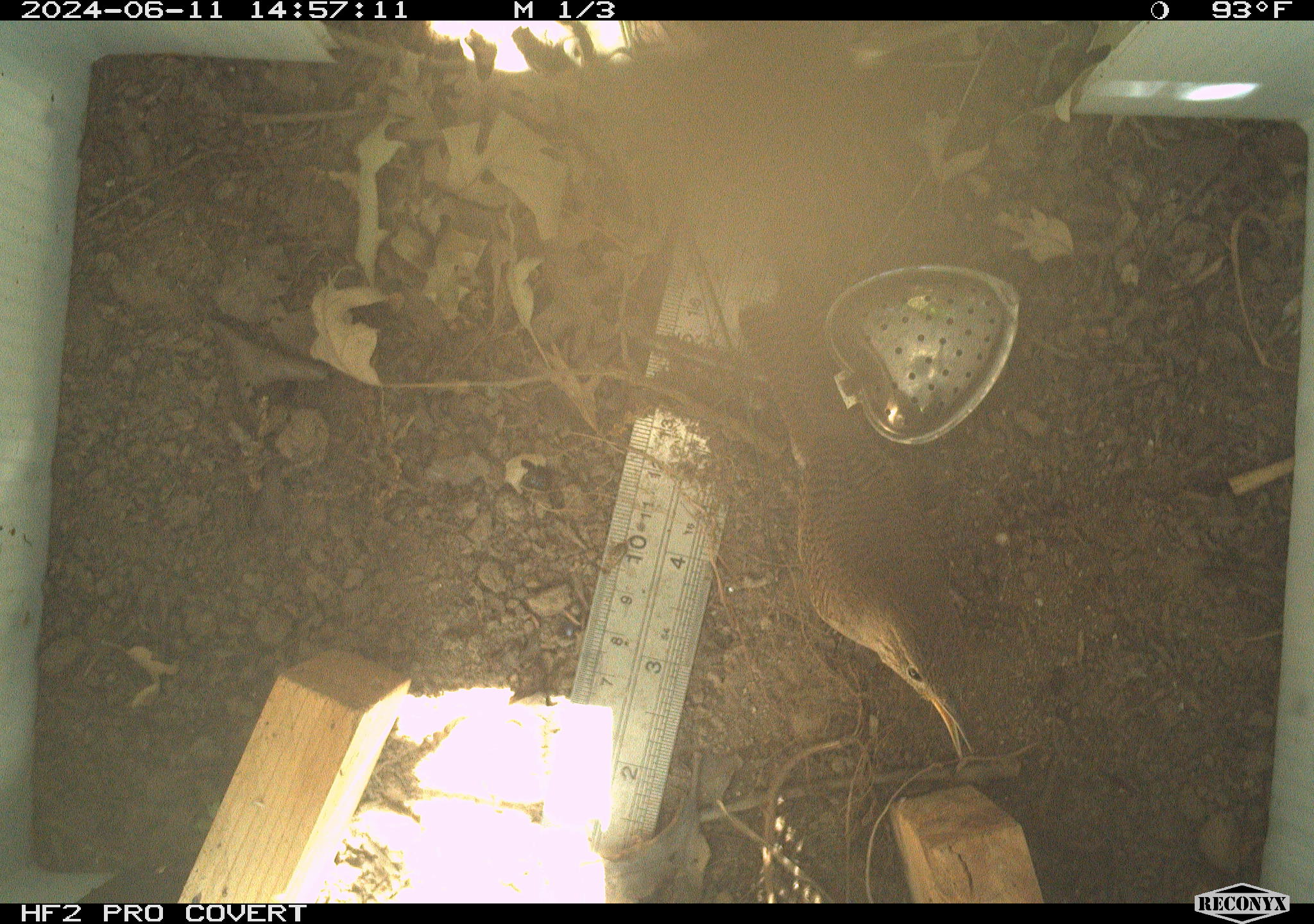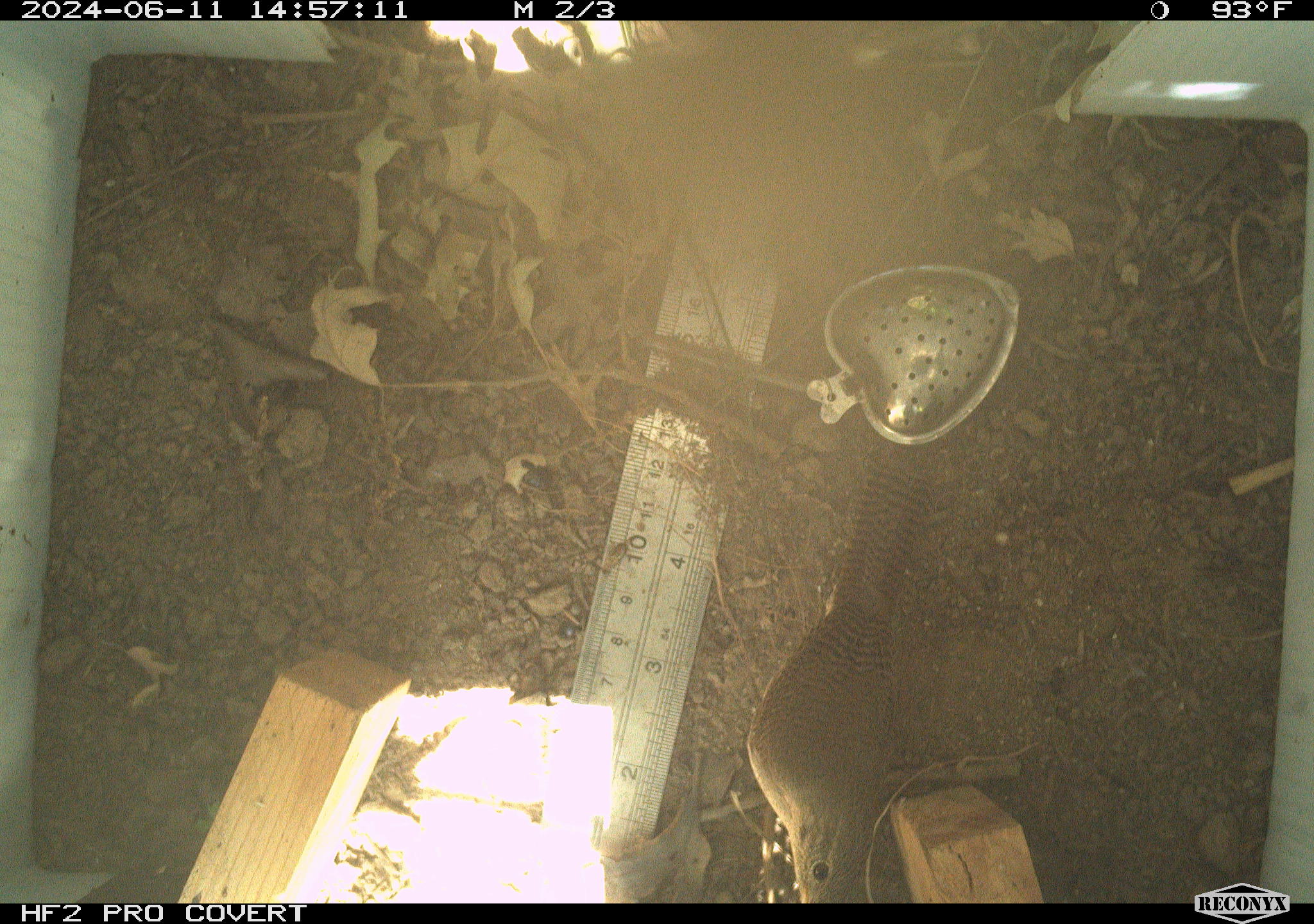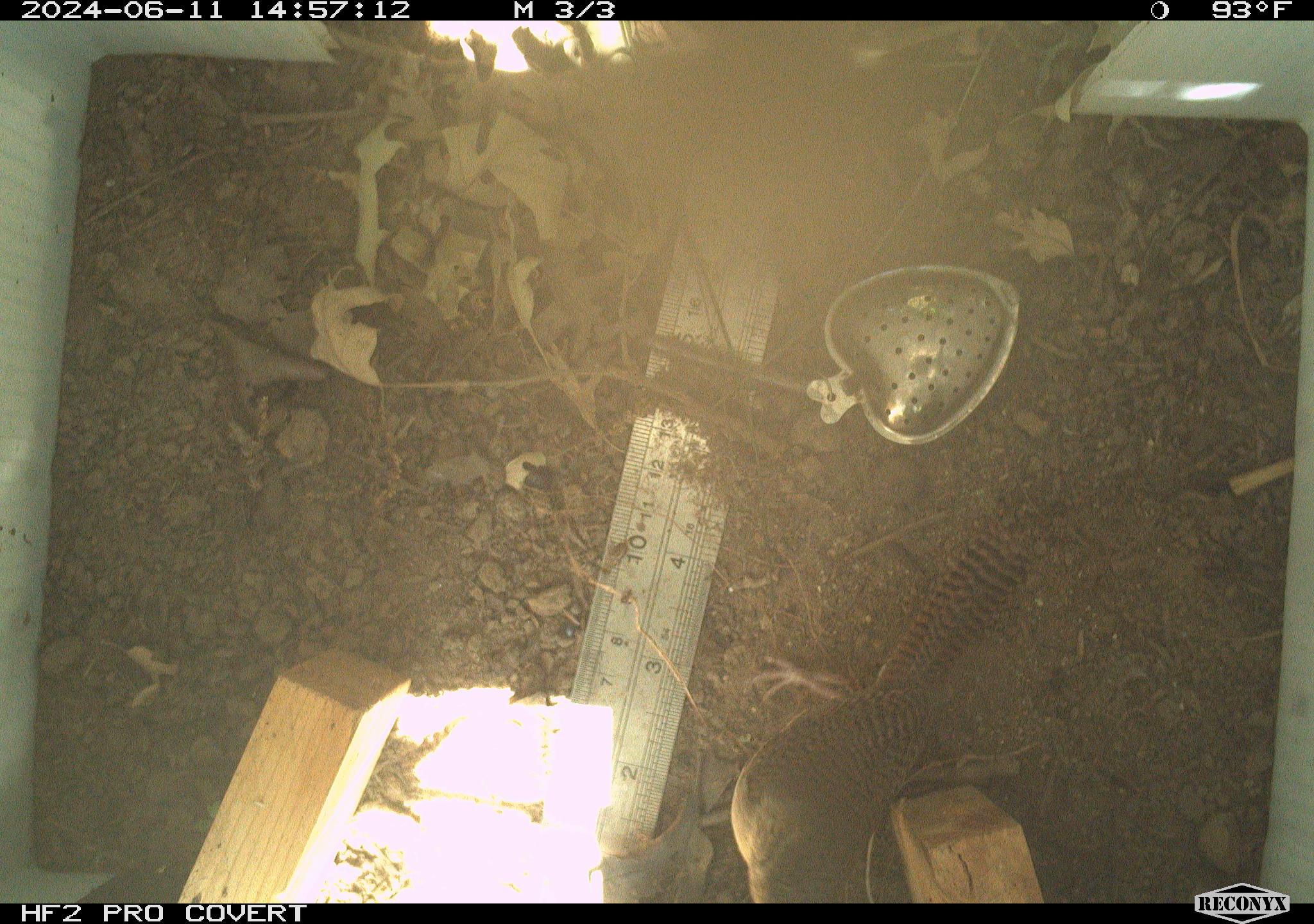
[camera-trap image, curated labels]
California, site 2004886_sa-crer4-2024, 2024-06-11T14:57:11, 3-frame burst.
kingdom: Animalia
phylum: Chordata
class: Aves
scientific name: Aves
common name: bird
Bird (Aves).